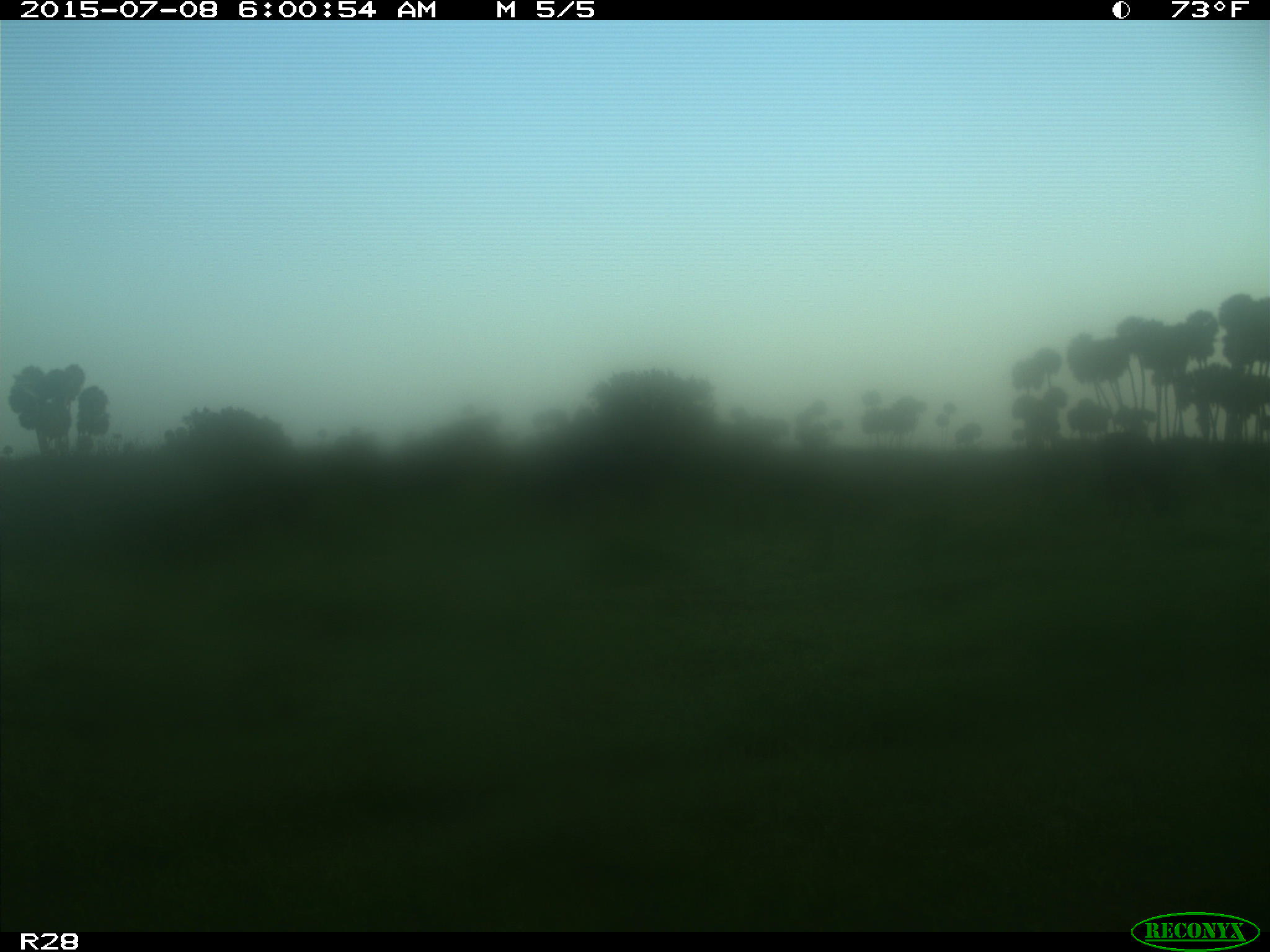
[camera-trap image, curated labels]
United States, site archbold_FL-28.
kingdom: Animalia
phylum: Chordata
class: Mammalia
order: Artiodactyla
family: Bovidae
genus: Bos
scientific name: Bos taurus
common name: domestic cow